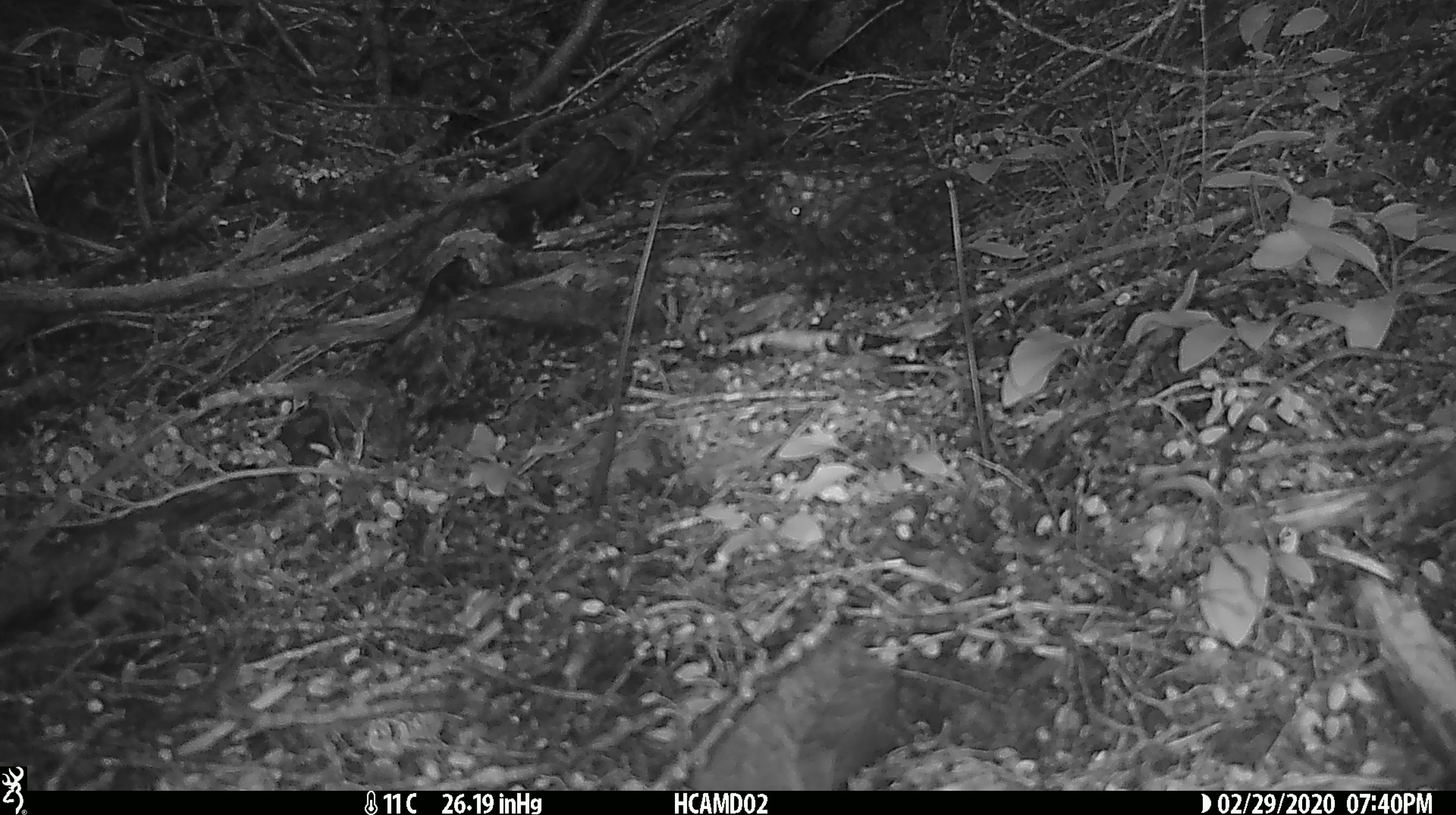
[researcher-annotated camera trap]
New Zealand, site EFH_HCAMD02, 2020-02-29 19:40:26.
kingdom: Animalia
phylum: Chordata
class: Mammalia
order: Rodentia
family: Muridae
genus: Rattus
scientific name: Rattus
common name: rat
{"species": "rat (Rattus)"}